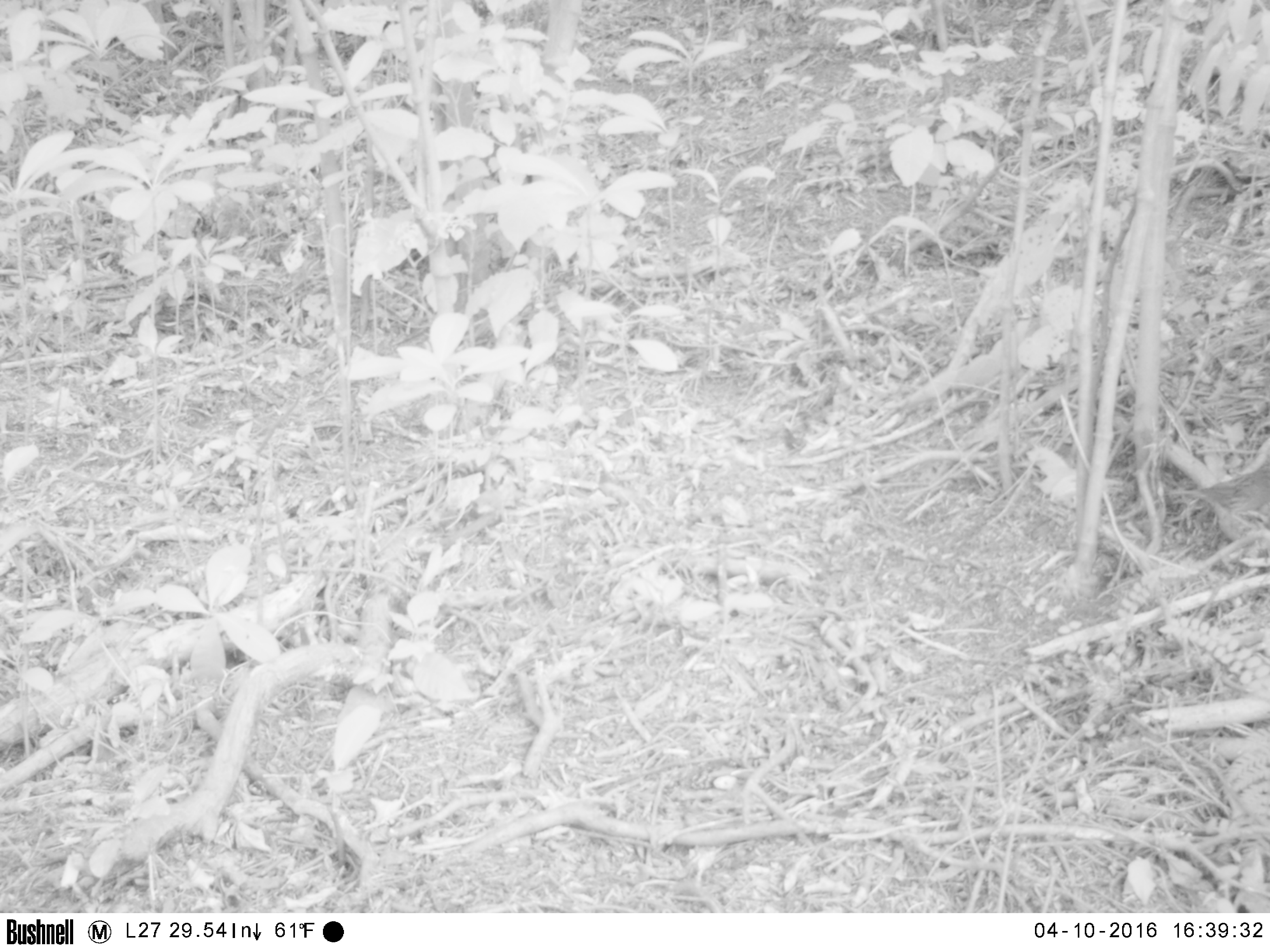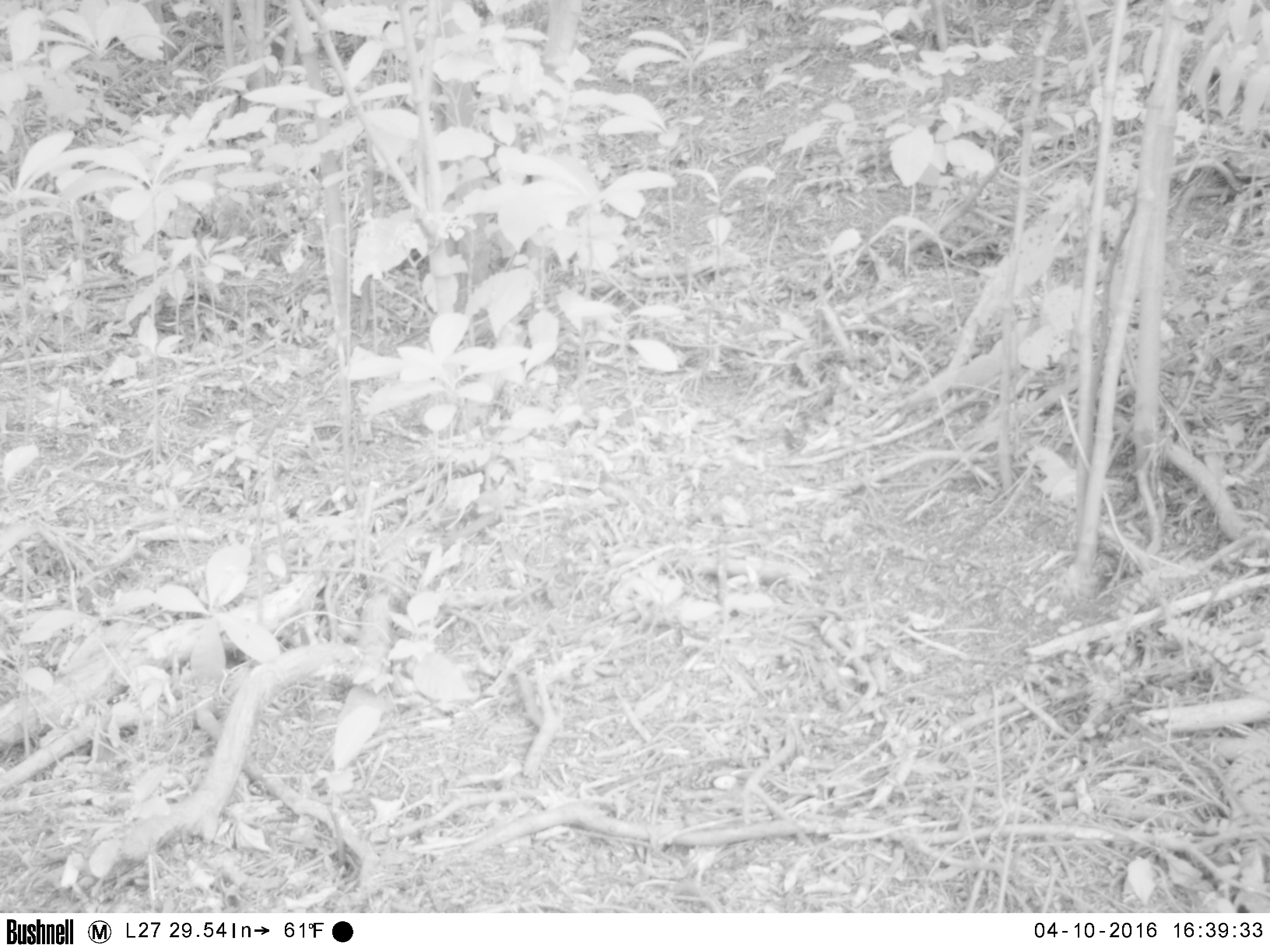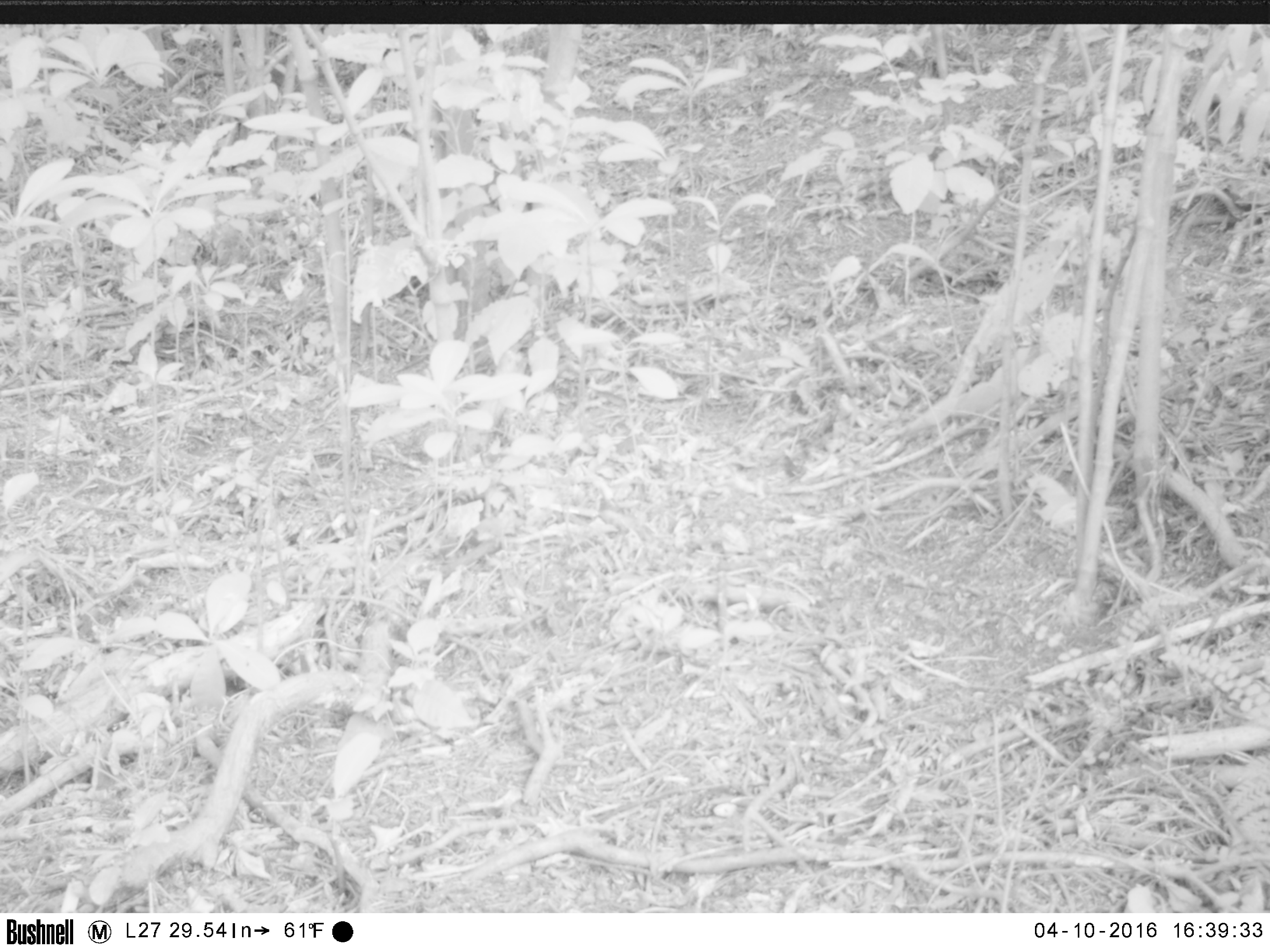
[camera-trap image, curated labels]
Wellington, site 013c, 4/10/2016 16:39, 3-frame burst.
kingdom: Animalia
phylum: Chordata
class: Aves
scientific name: Aves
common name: bird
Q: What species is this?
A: Bird (Aves).